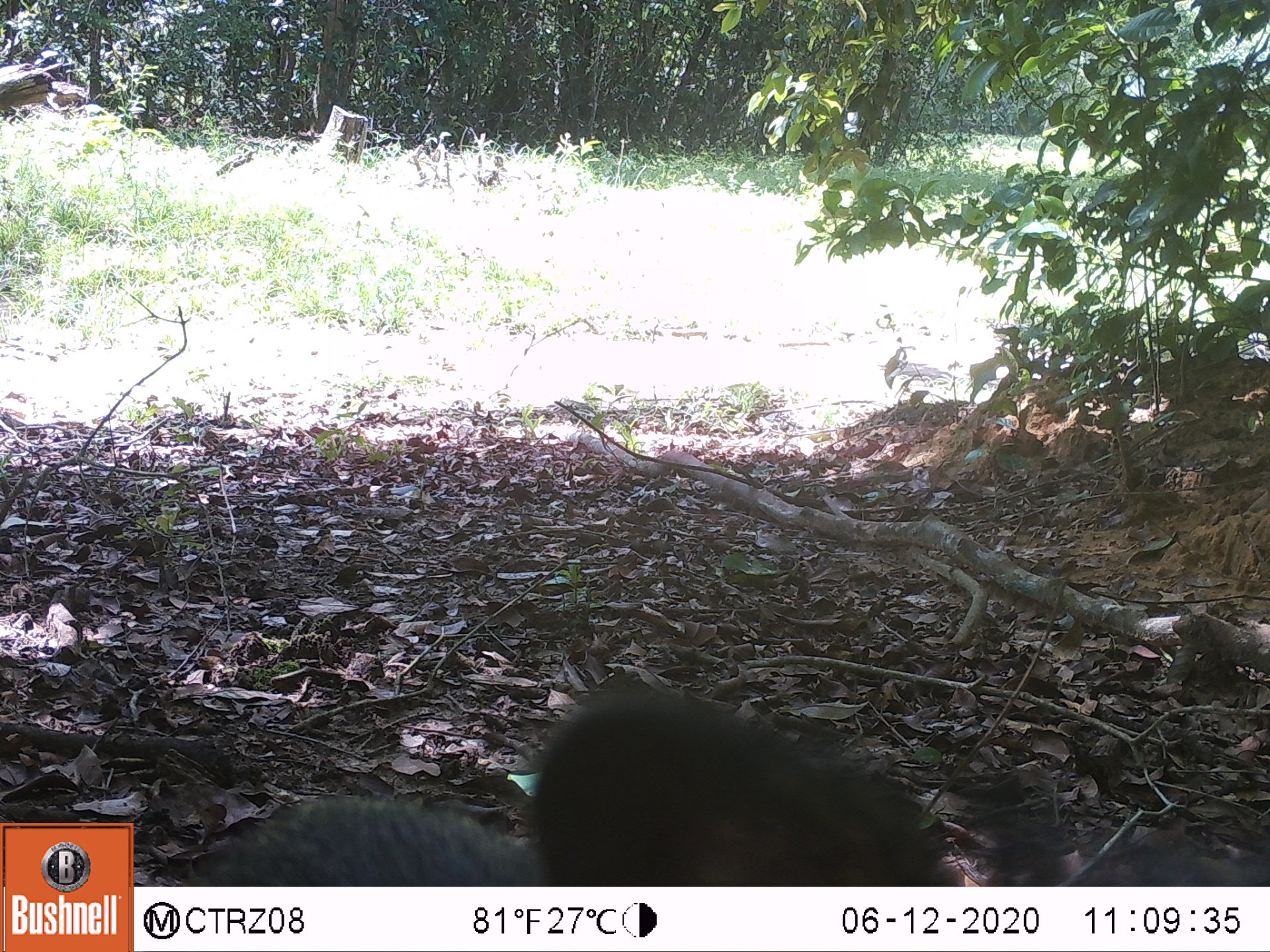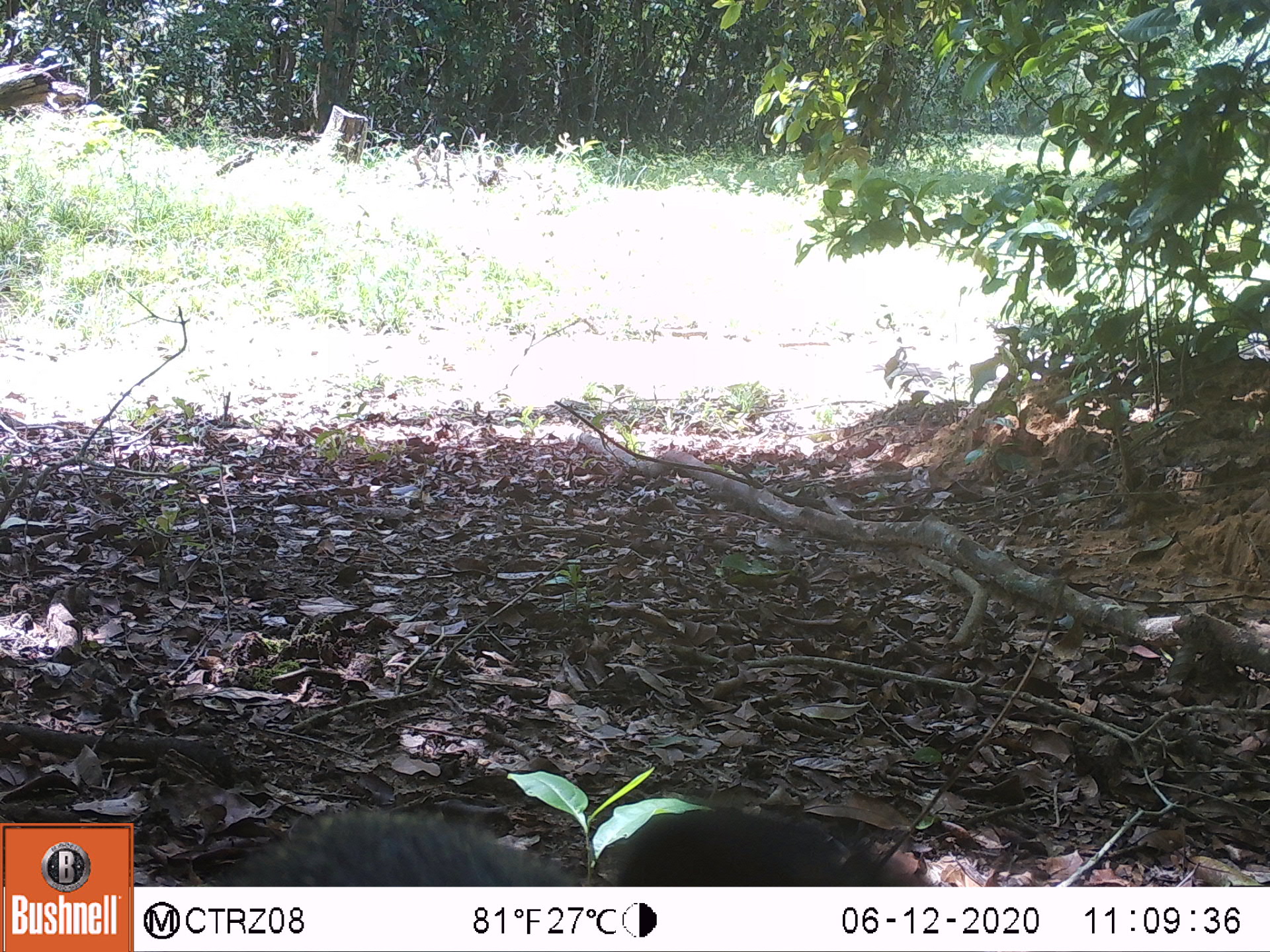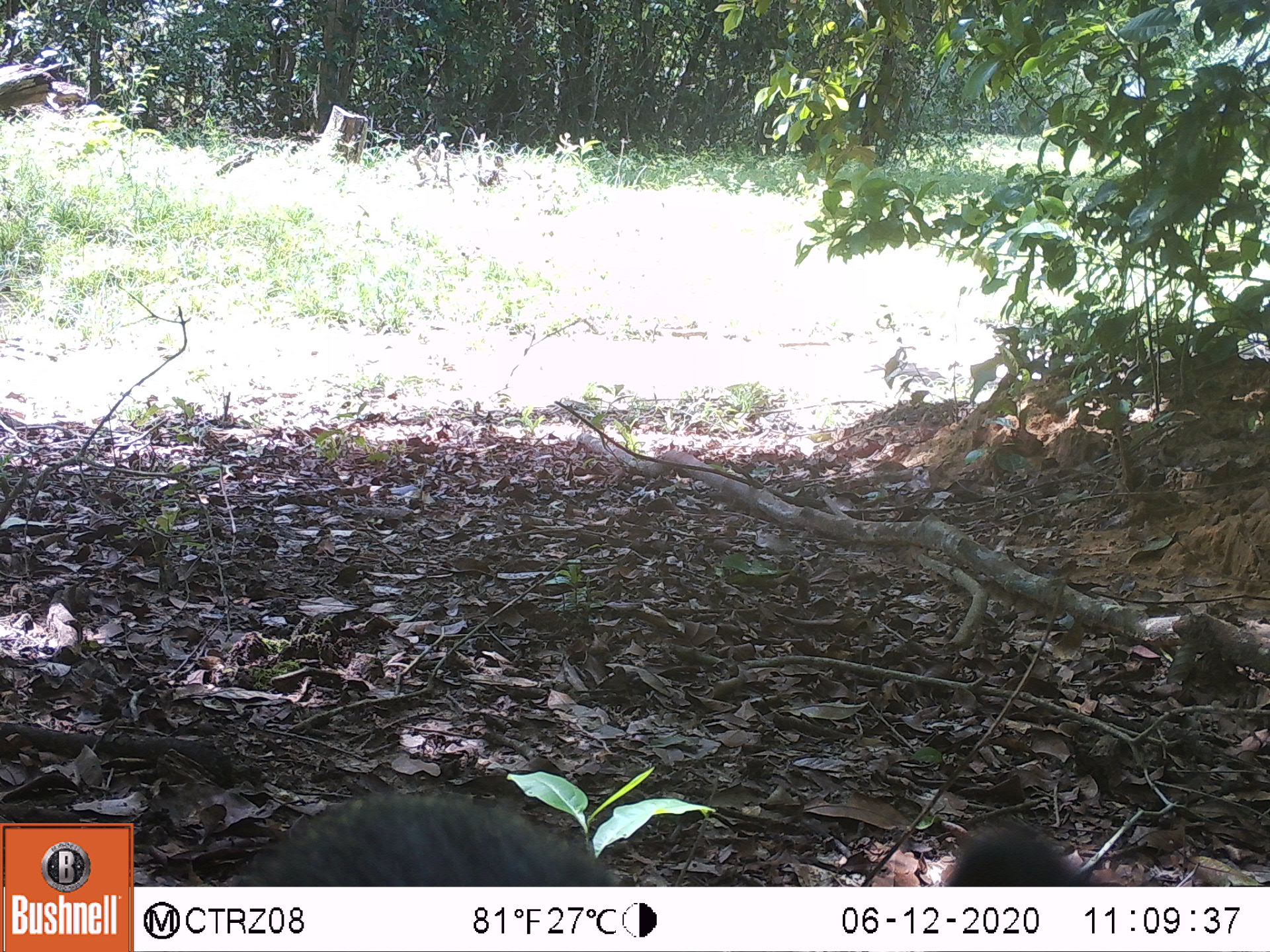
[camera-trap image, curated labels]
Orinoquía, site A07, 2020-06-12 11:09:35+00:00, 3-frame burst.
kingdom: Animalia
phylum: Chordata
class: Mammalia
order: Artiodactyla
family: Tayassuidae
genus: Pecari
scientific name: Pecari tajacu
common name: collared peccary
Collared peccary (Pecari tajacu).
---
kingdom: Animalia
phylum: Chordata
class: Mammalia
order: Rodentia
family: Dasyproctidae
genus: Dasyprocta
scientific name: Dasyprocta fuliginosa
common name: black agouti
Black agouti (Dasyprocta fuliginosa).